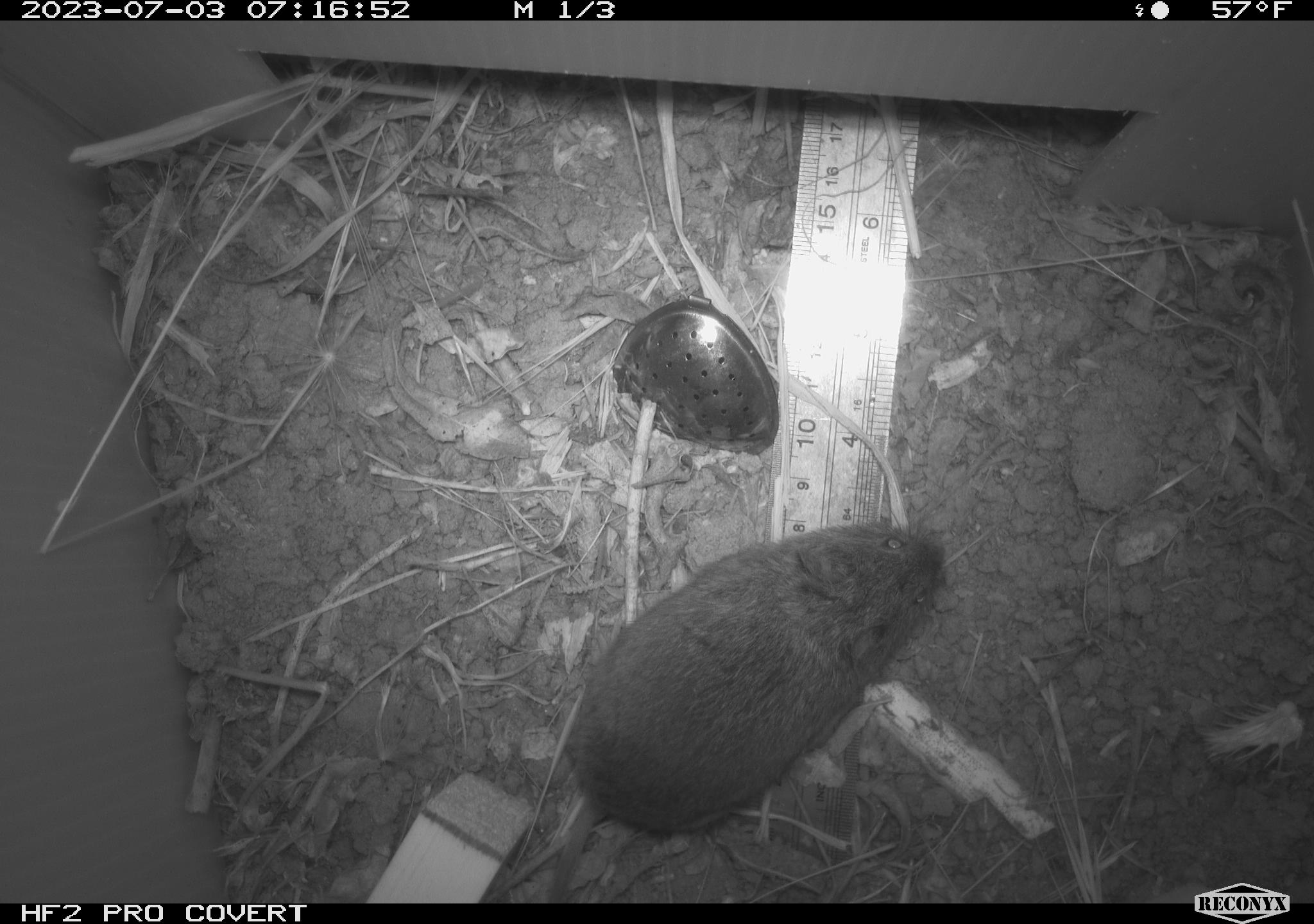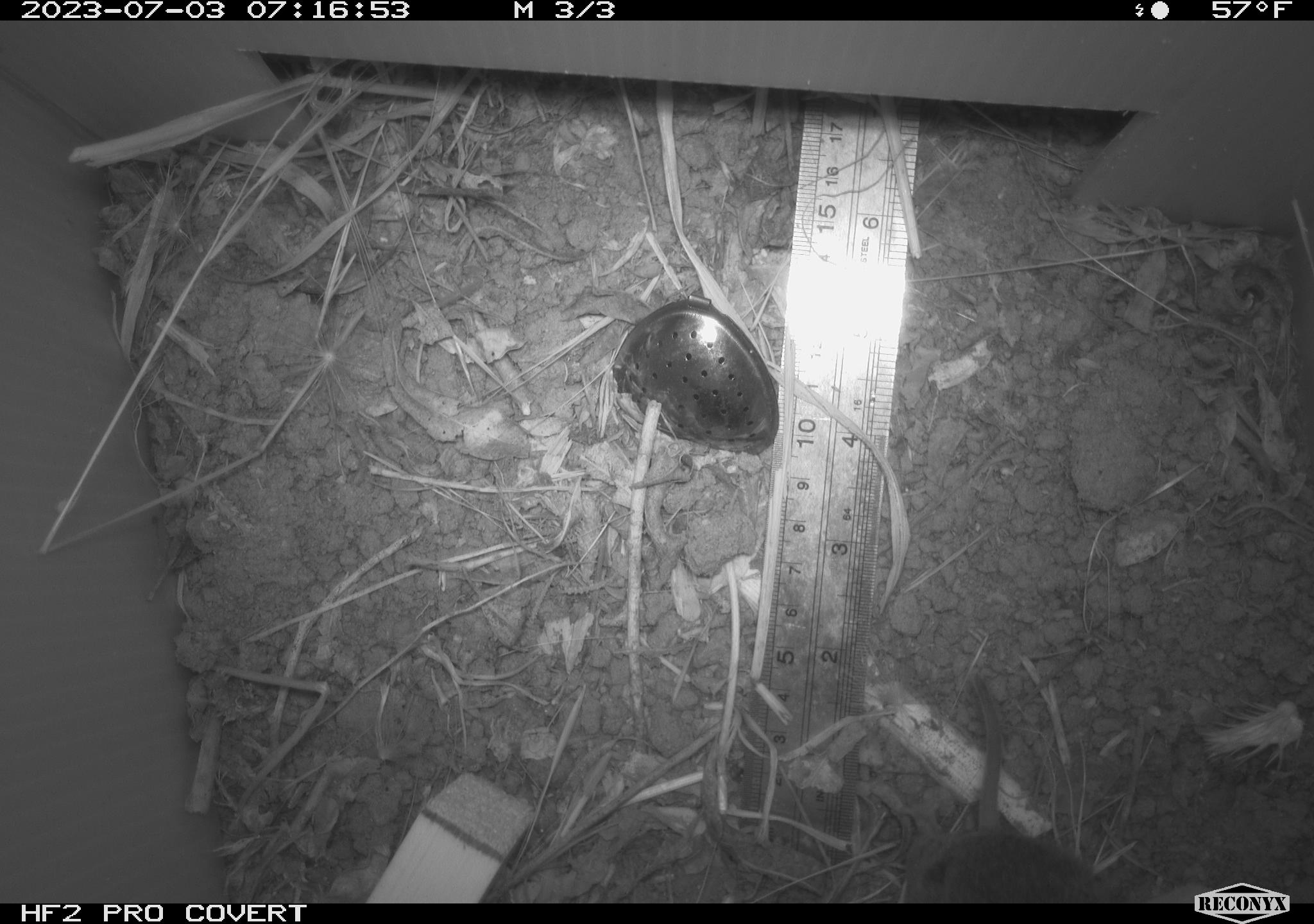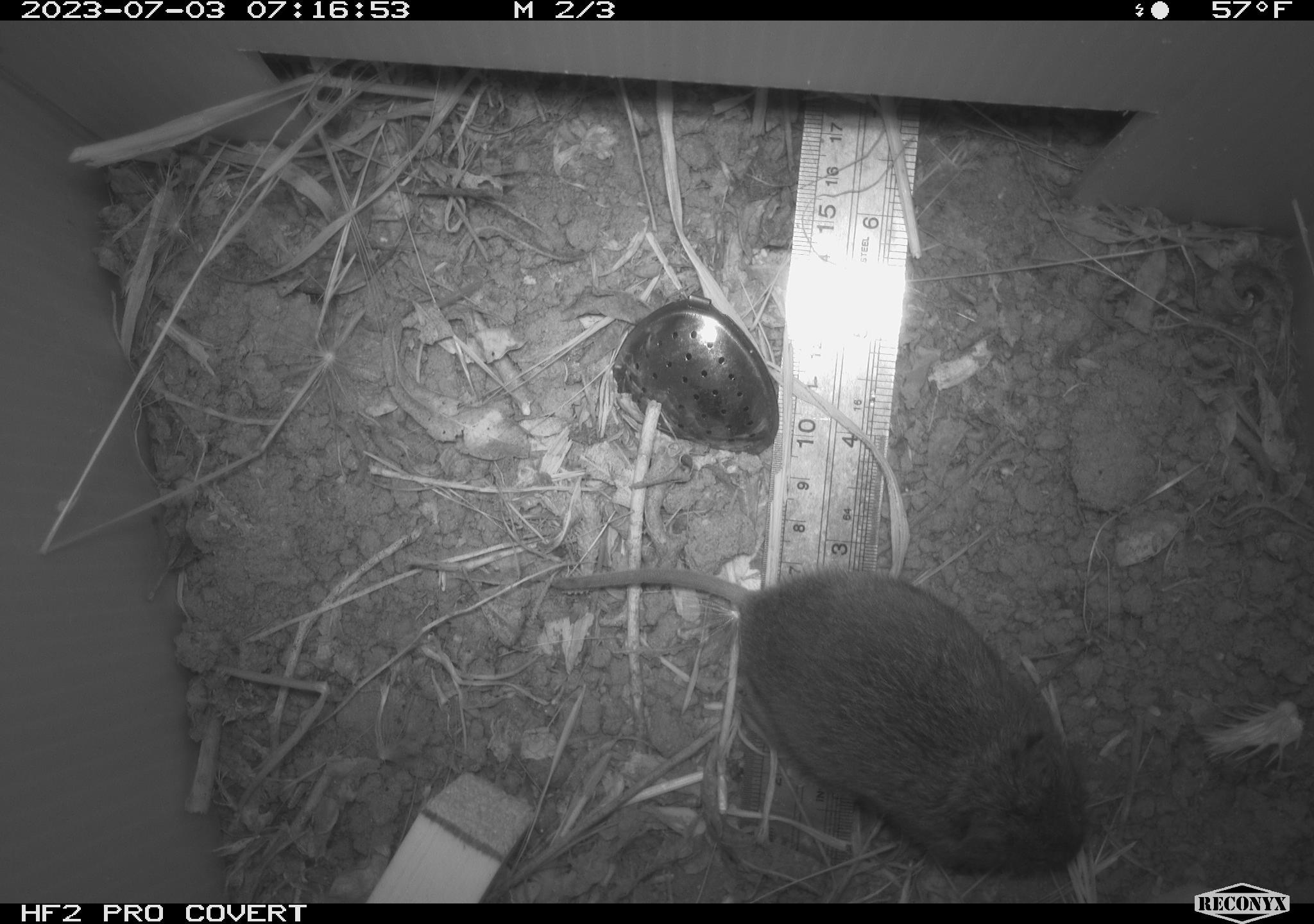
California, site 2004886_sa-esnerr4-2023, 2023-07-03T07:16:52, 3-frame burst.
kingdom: Animalia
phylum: Chordata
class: Mammalia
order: Rodentia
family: Cricetidae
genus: Microtus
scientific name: Microtus californicus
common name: california vole